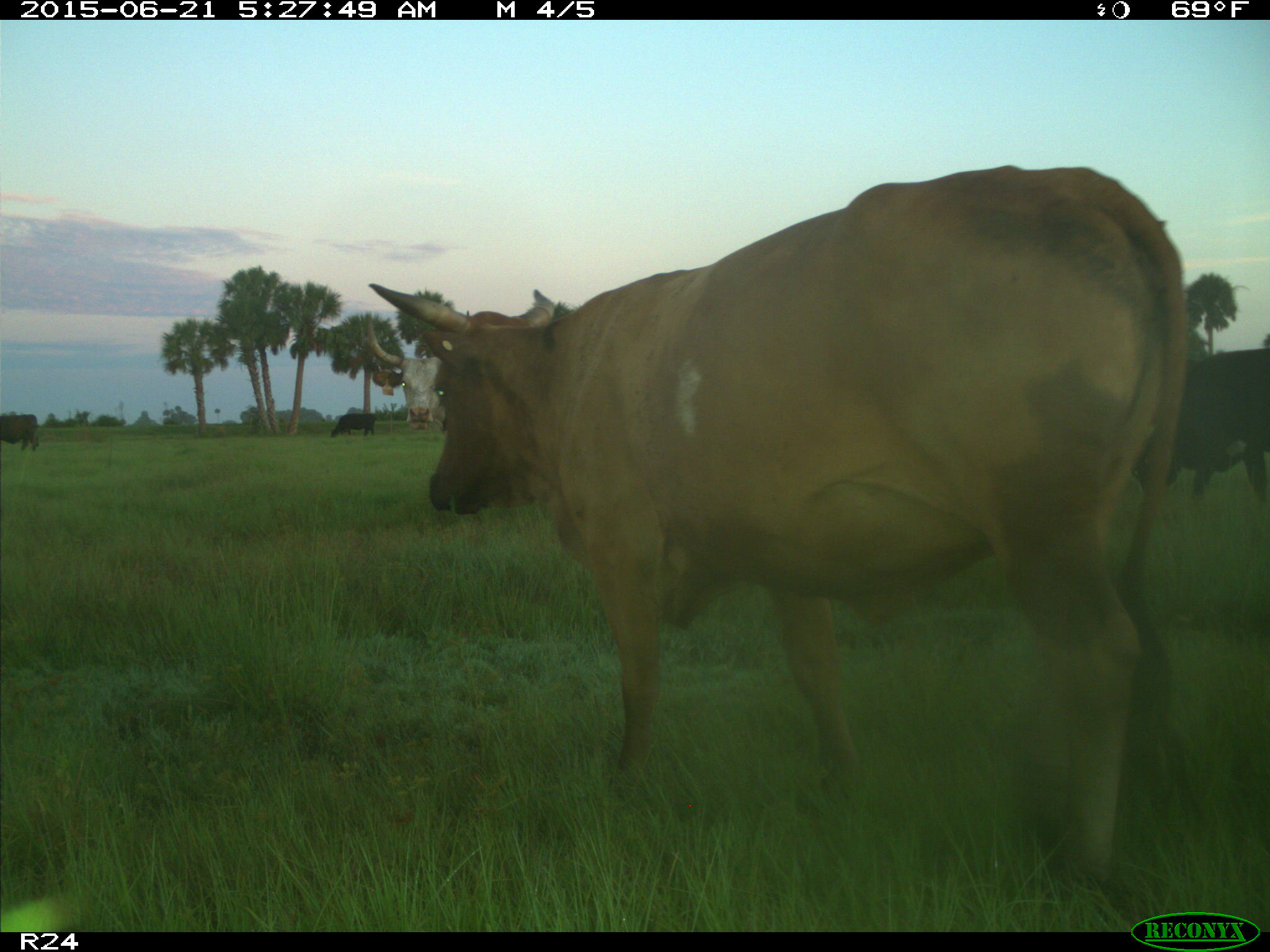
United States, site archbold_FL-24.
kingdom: Animalia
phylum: Chordata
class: Mammalia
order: Artiodactyla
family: Bovidae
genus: Bos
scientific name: Bos taurus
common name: domestic cow